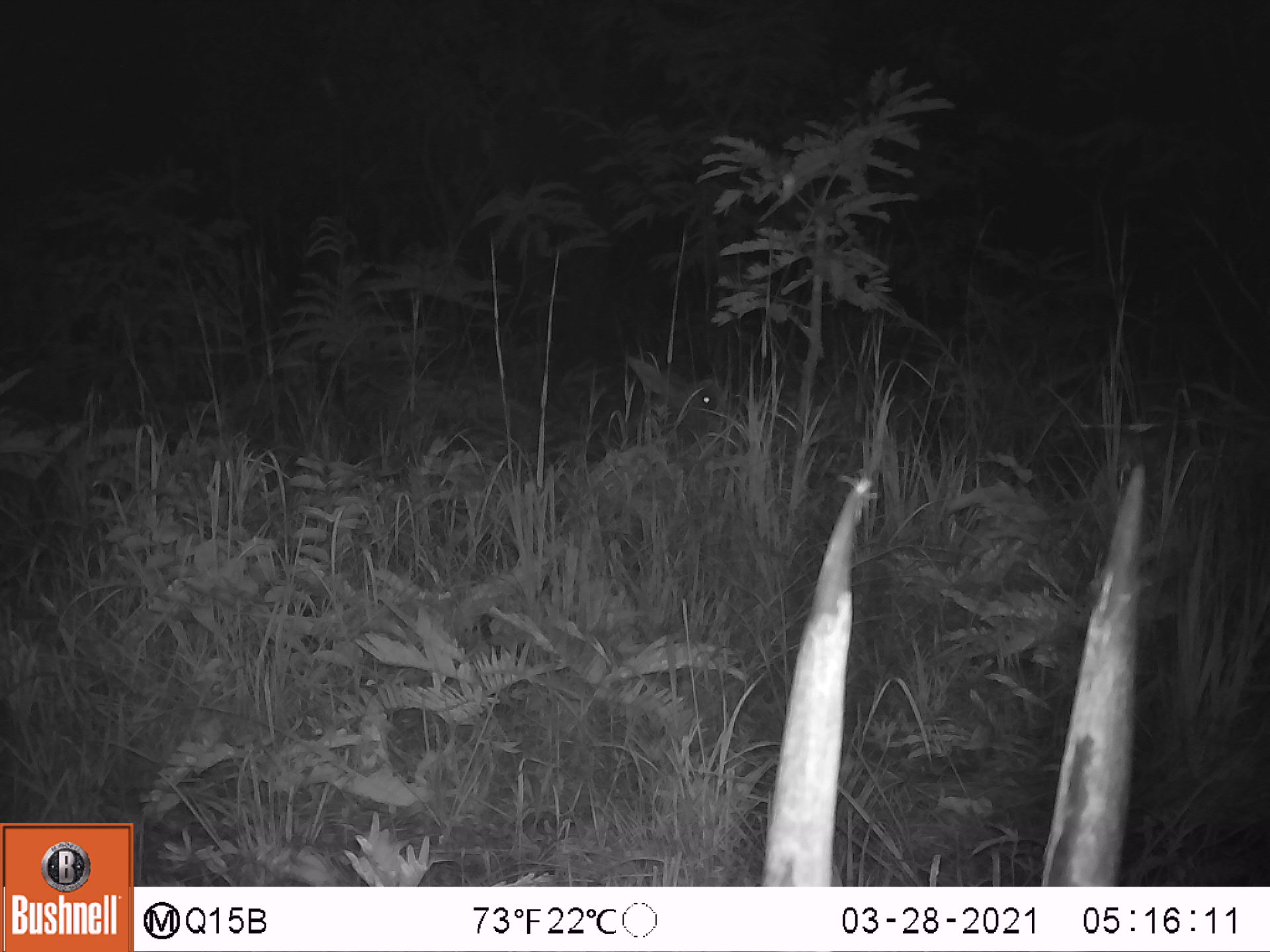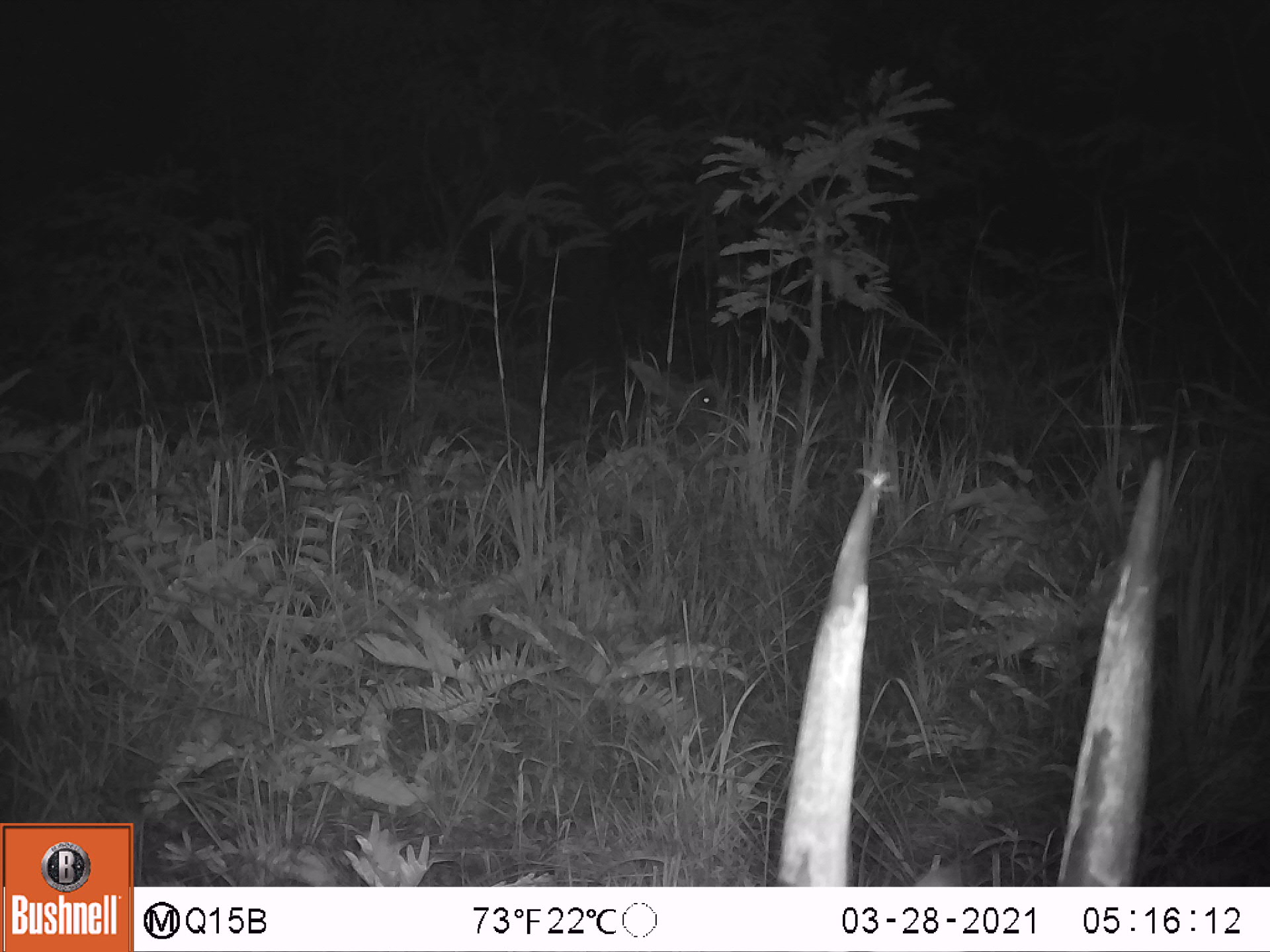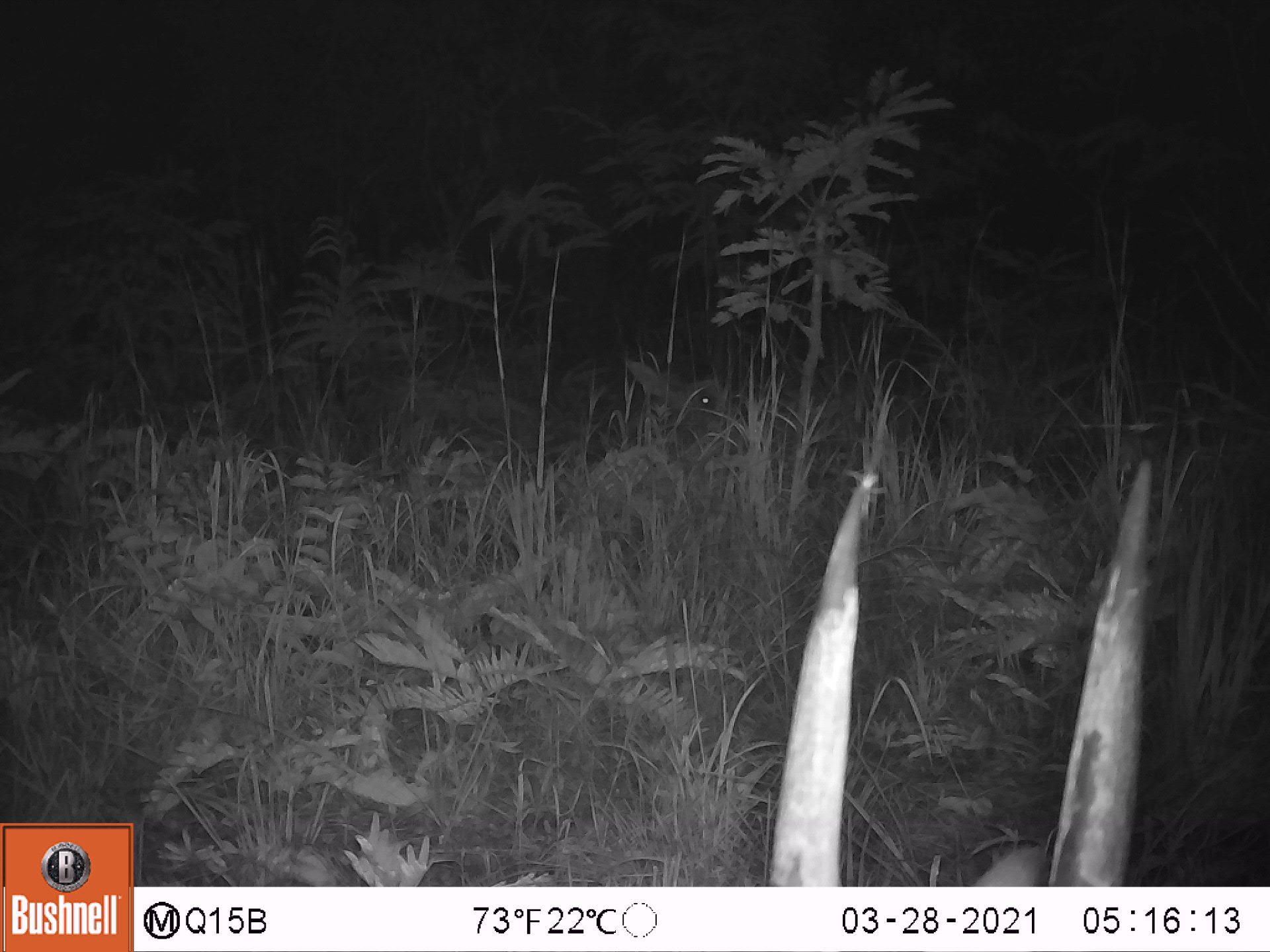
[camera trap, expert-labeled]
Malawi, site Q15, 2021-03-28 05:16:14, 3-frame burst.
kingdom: Animalia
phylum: Chordata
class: Mammalia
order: Artiodactyla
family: Bovidae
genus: Hippotragus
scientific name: Hippotragus niger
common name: sable antelope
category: sable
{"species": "sable (sable antelope) (Hippotragus niger)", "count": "2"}